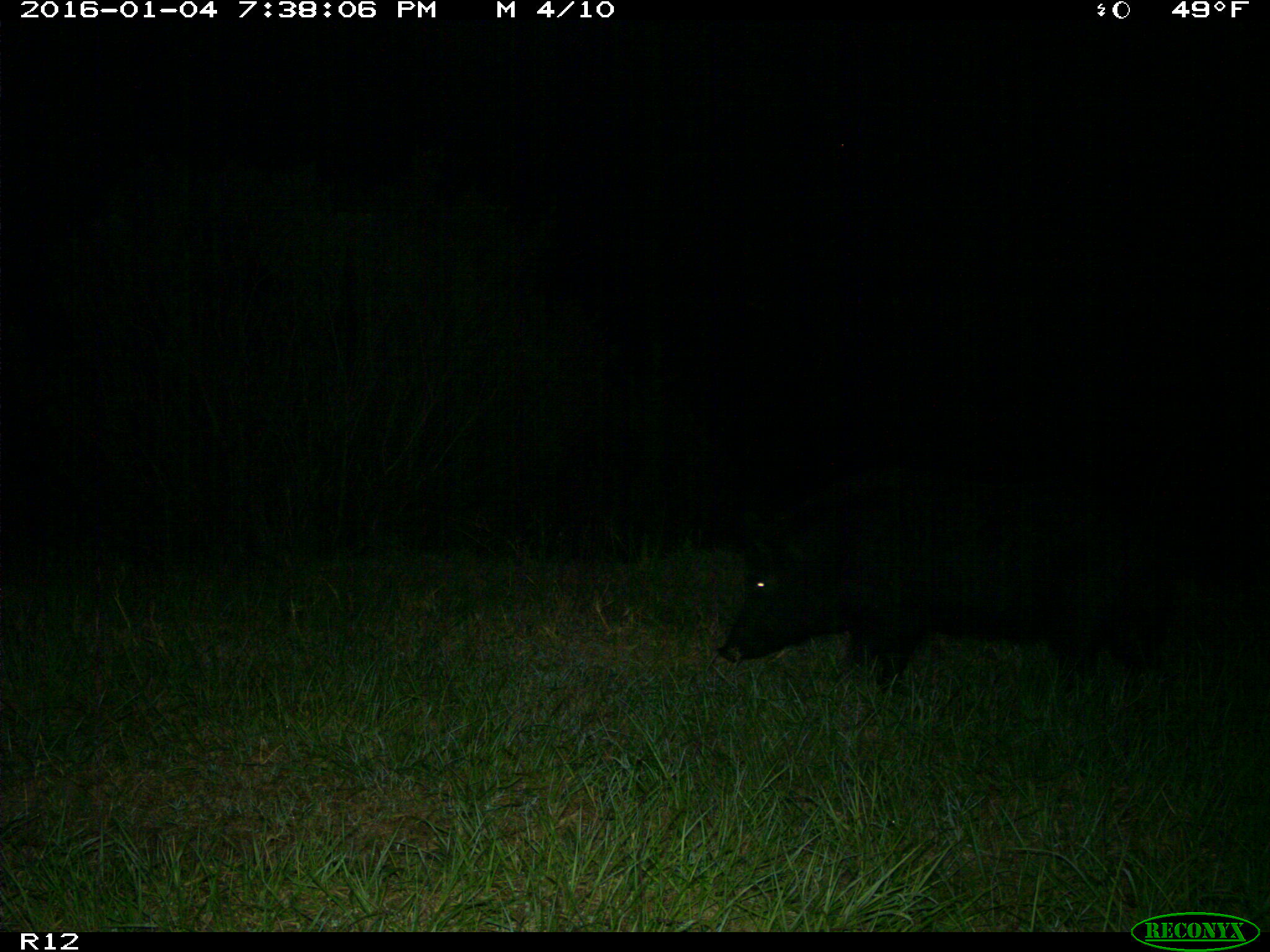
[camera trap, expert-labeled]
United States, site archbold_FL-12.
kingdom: Animalia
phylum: Chordata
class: Mammalia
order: Artiodactyla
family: Suidae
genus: Sus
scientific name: Sus scrofa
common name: wild boar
Sus scrofa (wild boar).